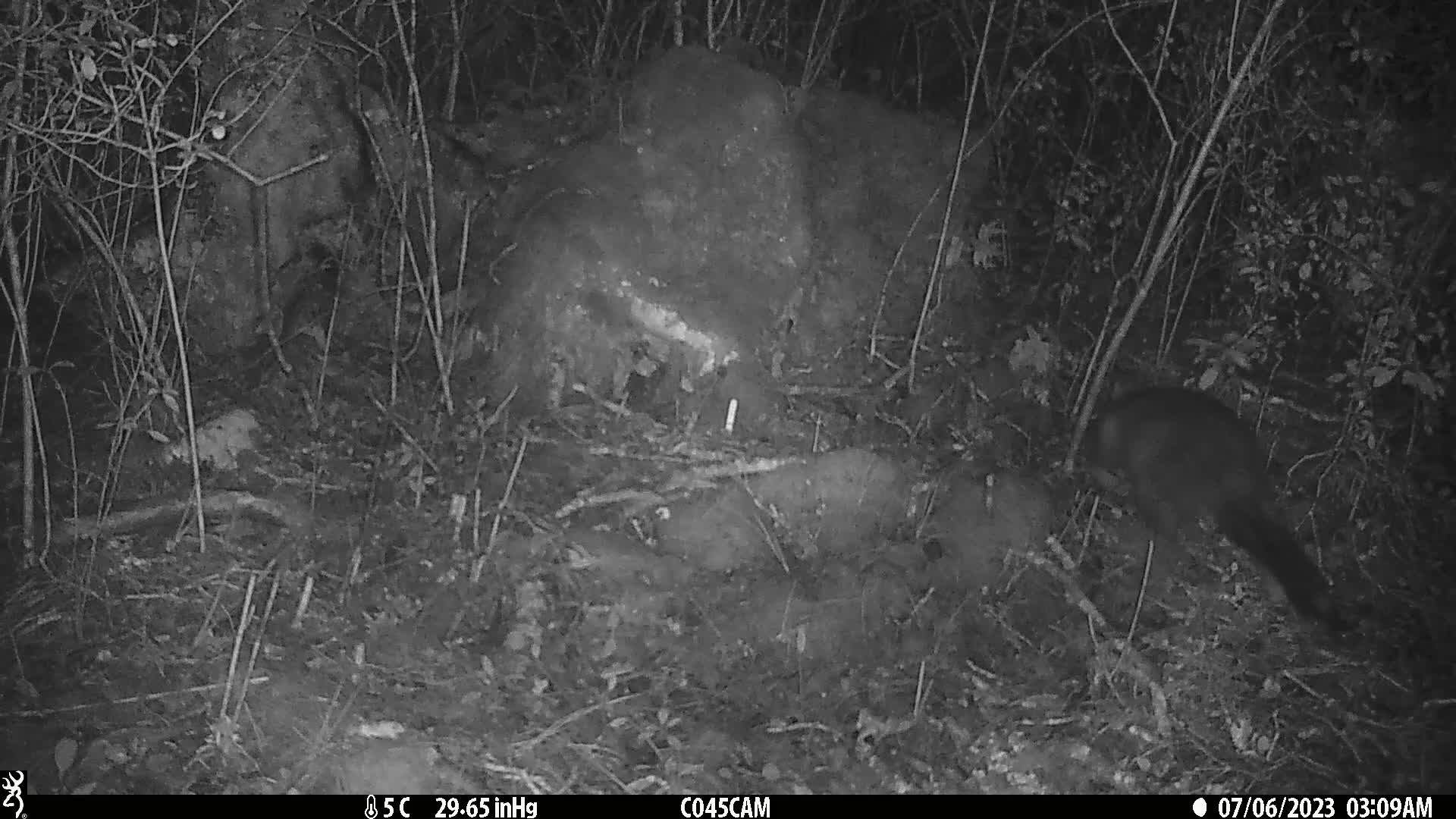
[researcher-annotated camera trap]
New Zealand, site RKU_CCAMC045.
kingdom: Animalia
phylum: Chordata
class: Mammalia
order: Diprotodontia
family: Phalangeridae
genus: Trichosurus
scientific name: Trichosurus vulpecula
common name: common brushtail possum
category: possum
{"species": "possum (common brushtail possum) (Trichosurus vulpecula)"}